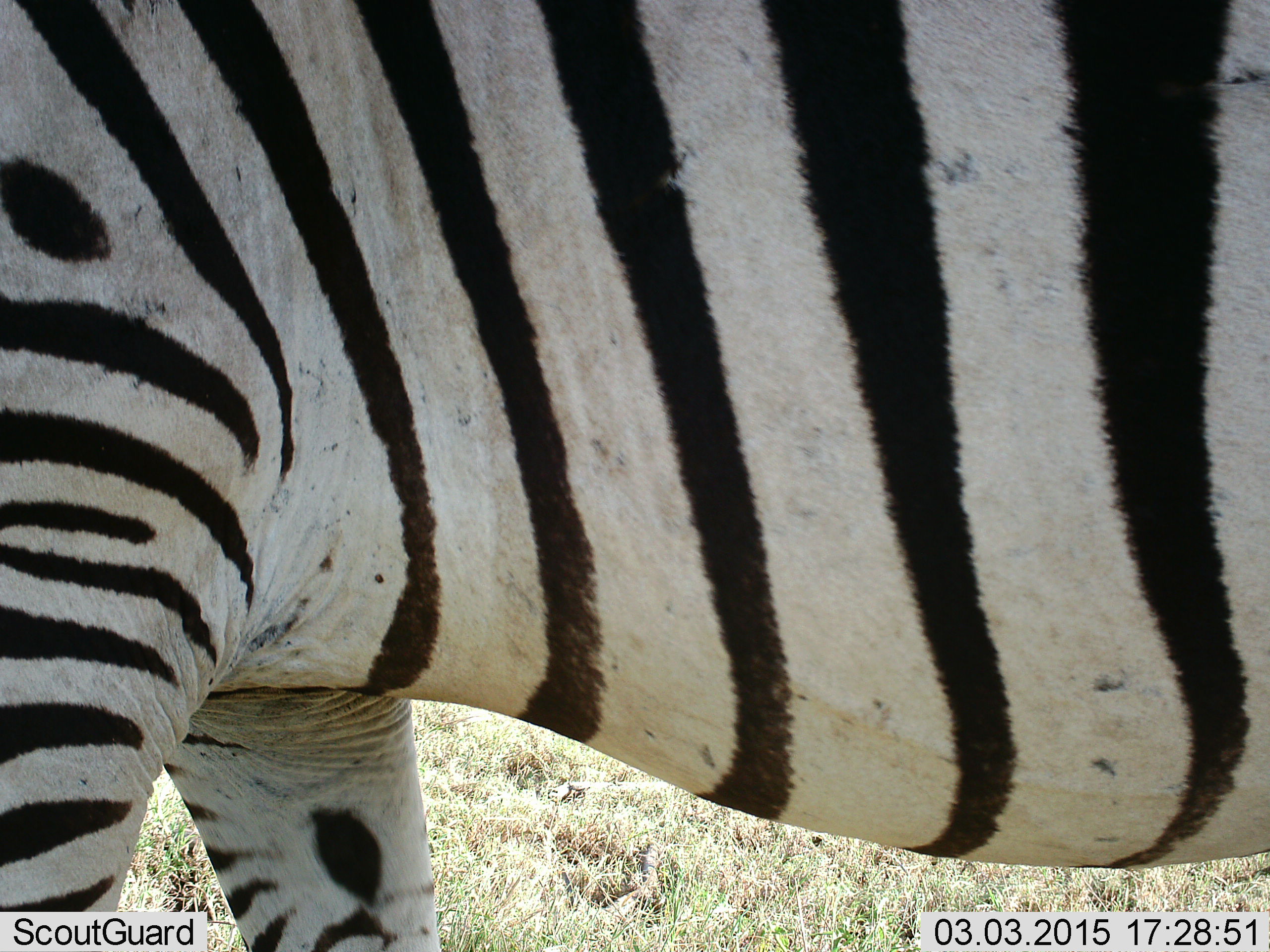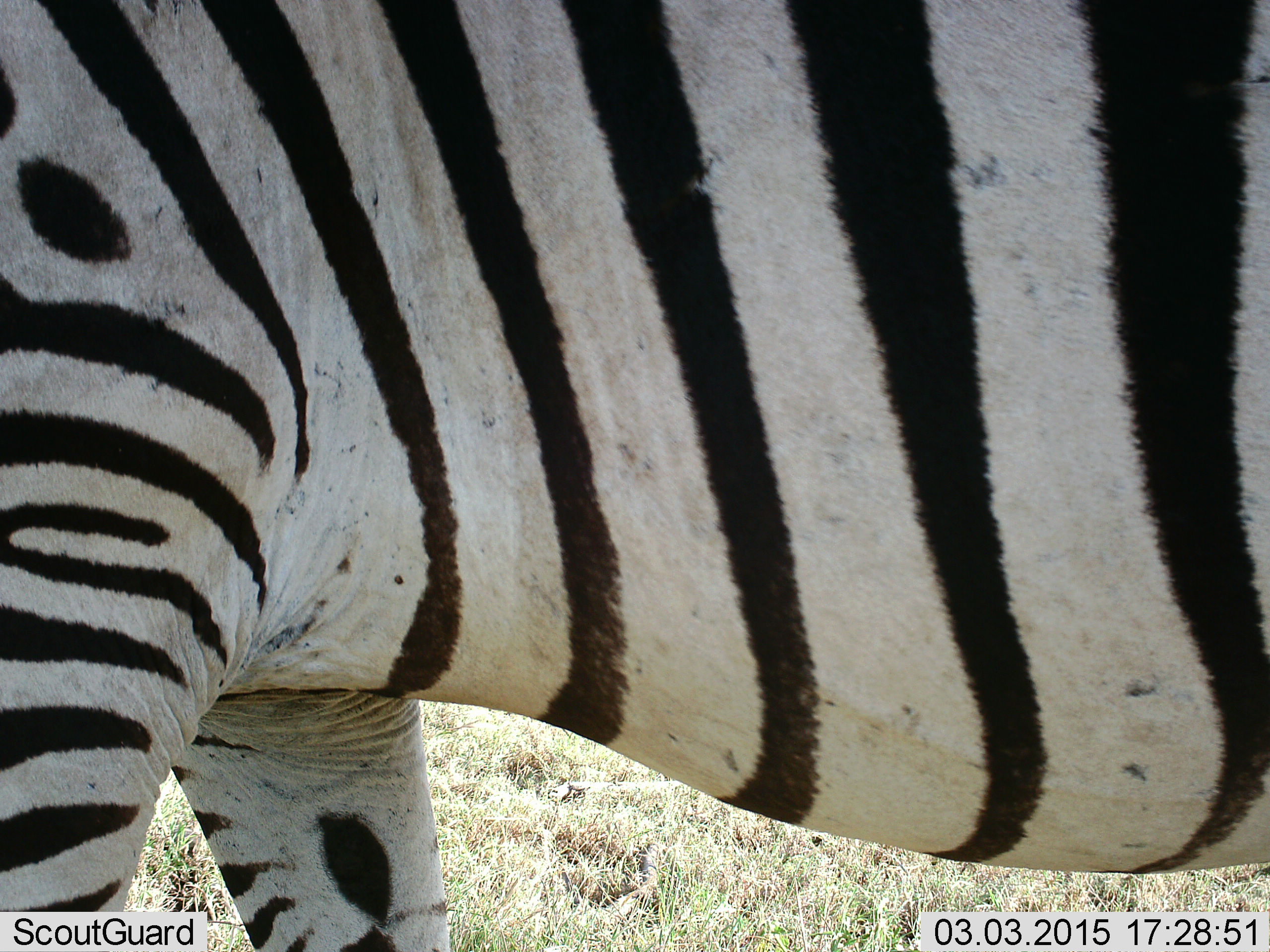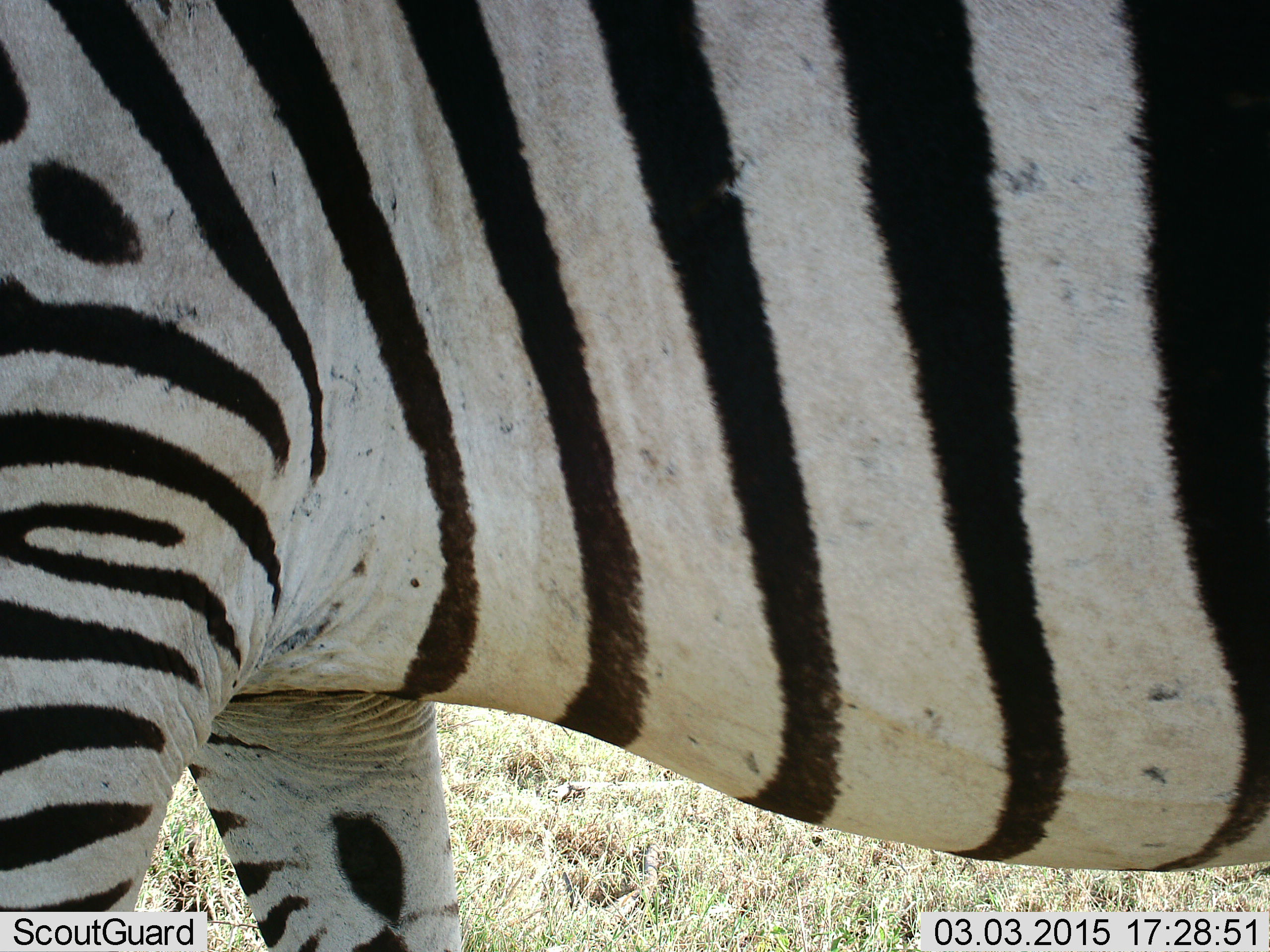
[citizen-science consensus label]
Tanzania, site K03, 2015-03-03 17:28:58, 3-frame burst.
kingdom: Animalia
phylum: Chordata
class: Mammalia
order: Perissodactyla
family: Equidae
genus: Equus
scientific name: Equus quagga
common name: plains zebra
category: zebra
Zebra (plains zebra) (Equus quagga), count 1. Behavior (volunteer vote fractions): standing 90%, resting 0%, moving 10%, interacting 0%. Young present (vote fraction): 0%. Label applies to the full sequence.